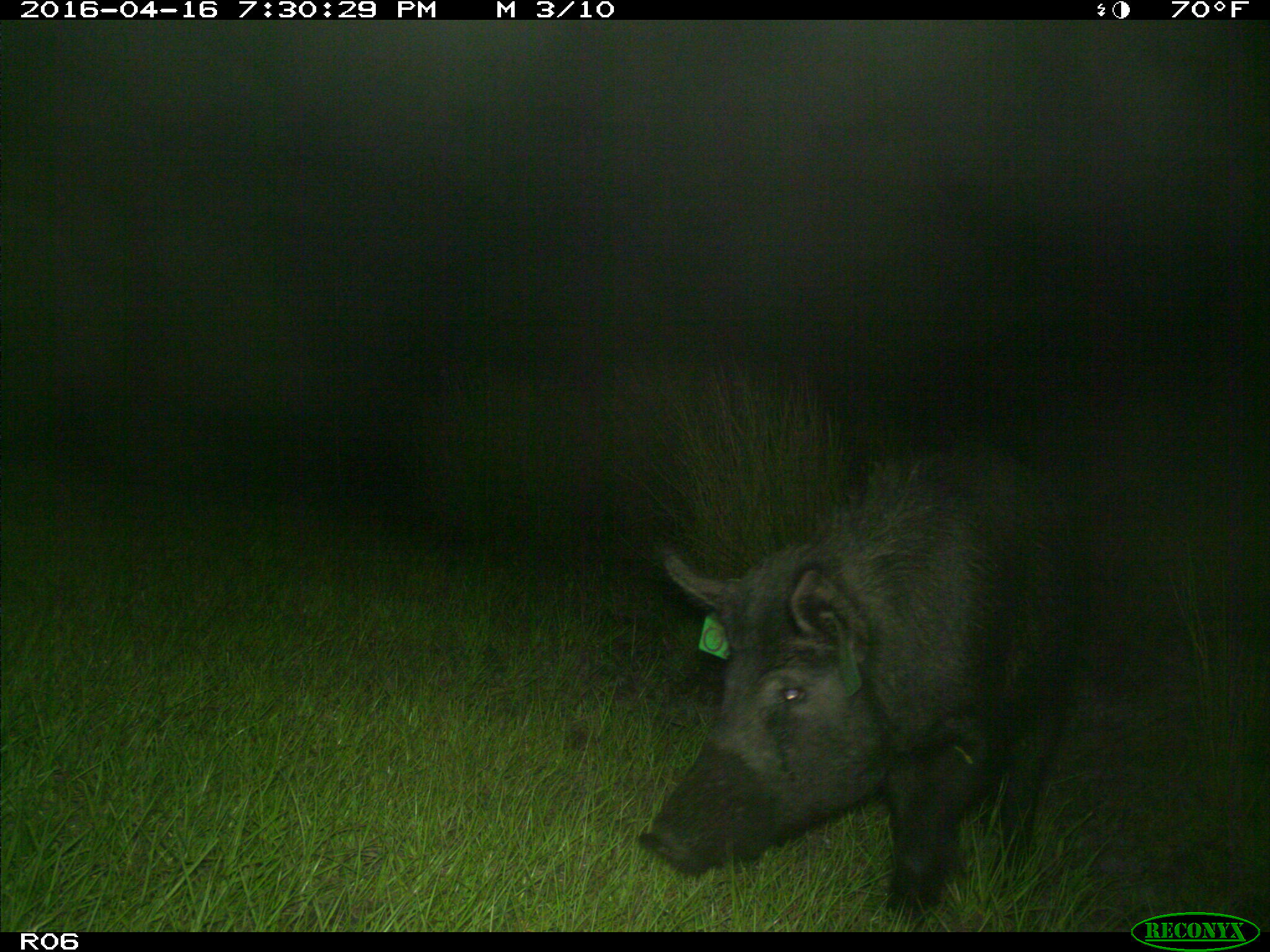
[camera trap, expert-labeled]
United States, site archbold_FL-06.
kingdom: Animalia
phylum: Chordata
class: Mammalia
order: Artiodactyla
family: Suidae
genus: Sus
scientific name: Sus scrofa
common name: wild boar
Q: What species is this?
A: Sus scrofa (wild boar).